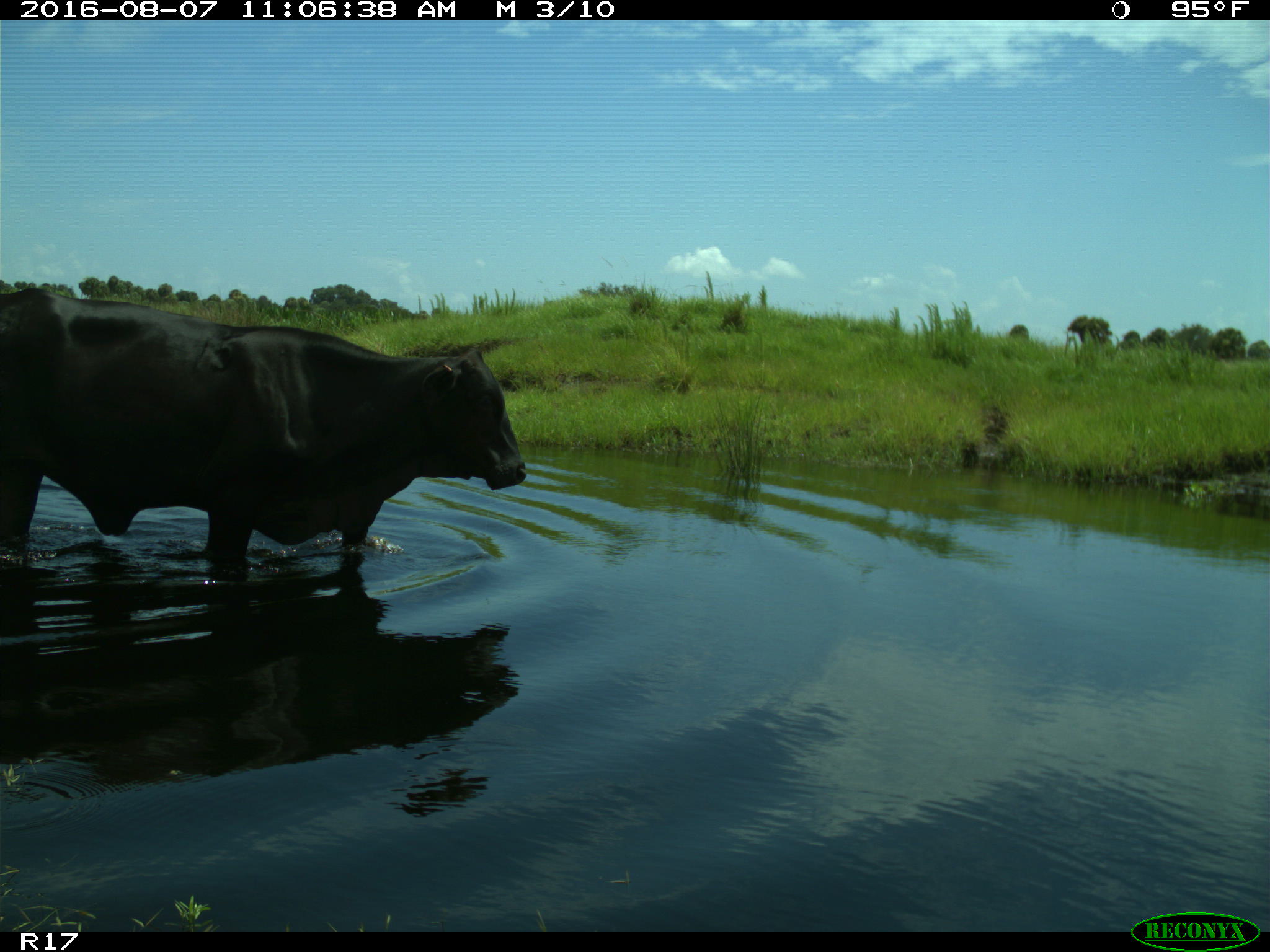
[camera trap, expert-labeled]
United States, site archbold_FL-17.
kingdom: Animalia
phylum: Chordata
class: Mammalia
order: Artiodactyla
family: Bovidae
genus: Bos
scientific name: Bos taurus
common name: domestic cow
Bos taurus (domestic cow).